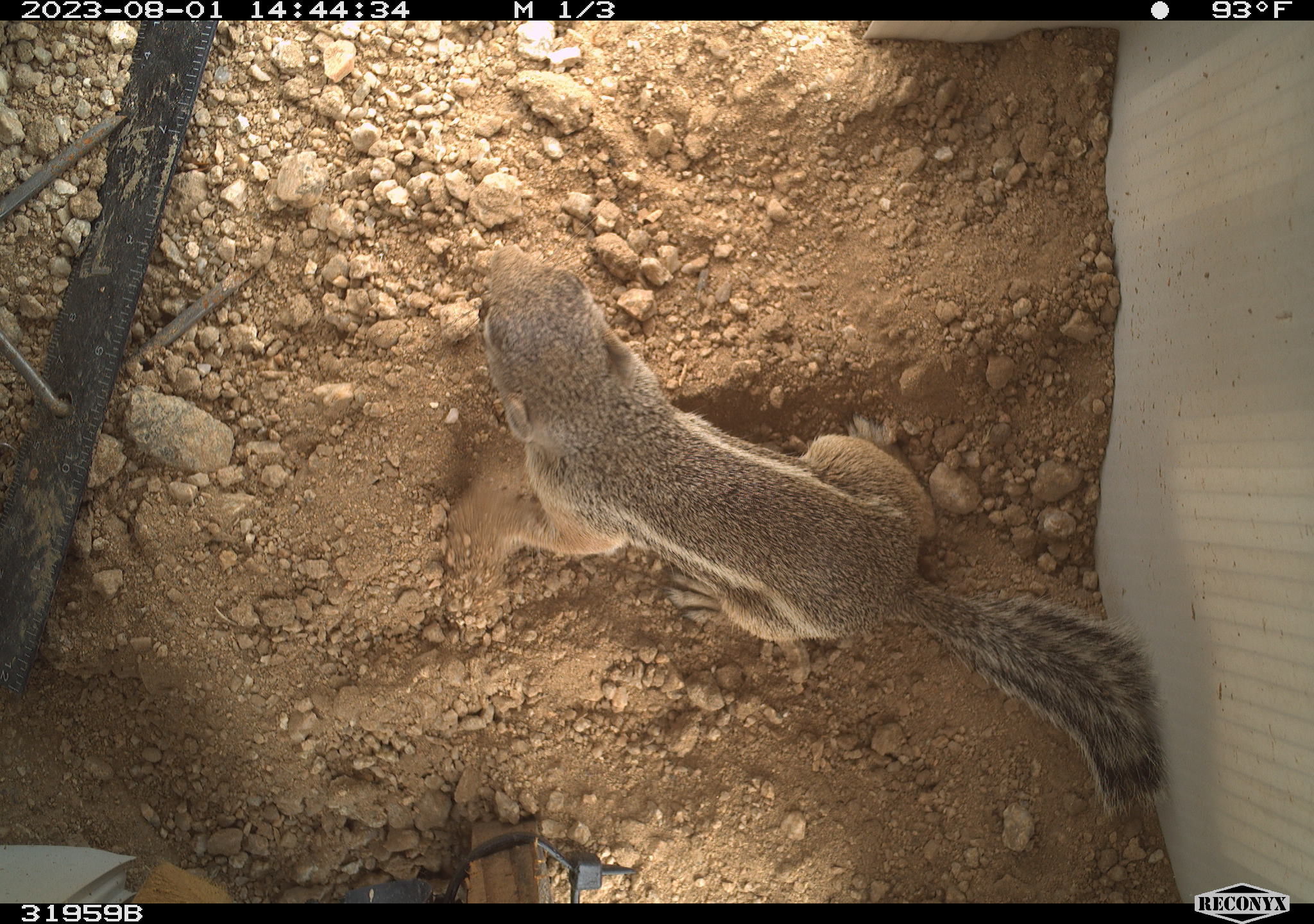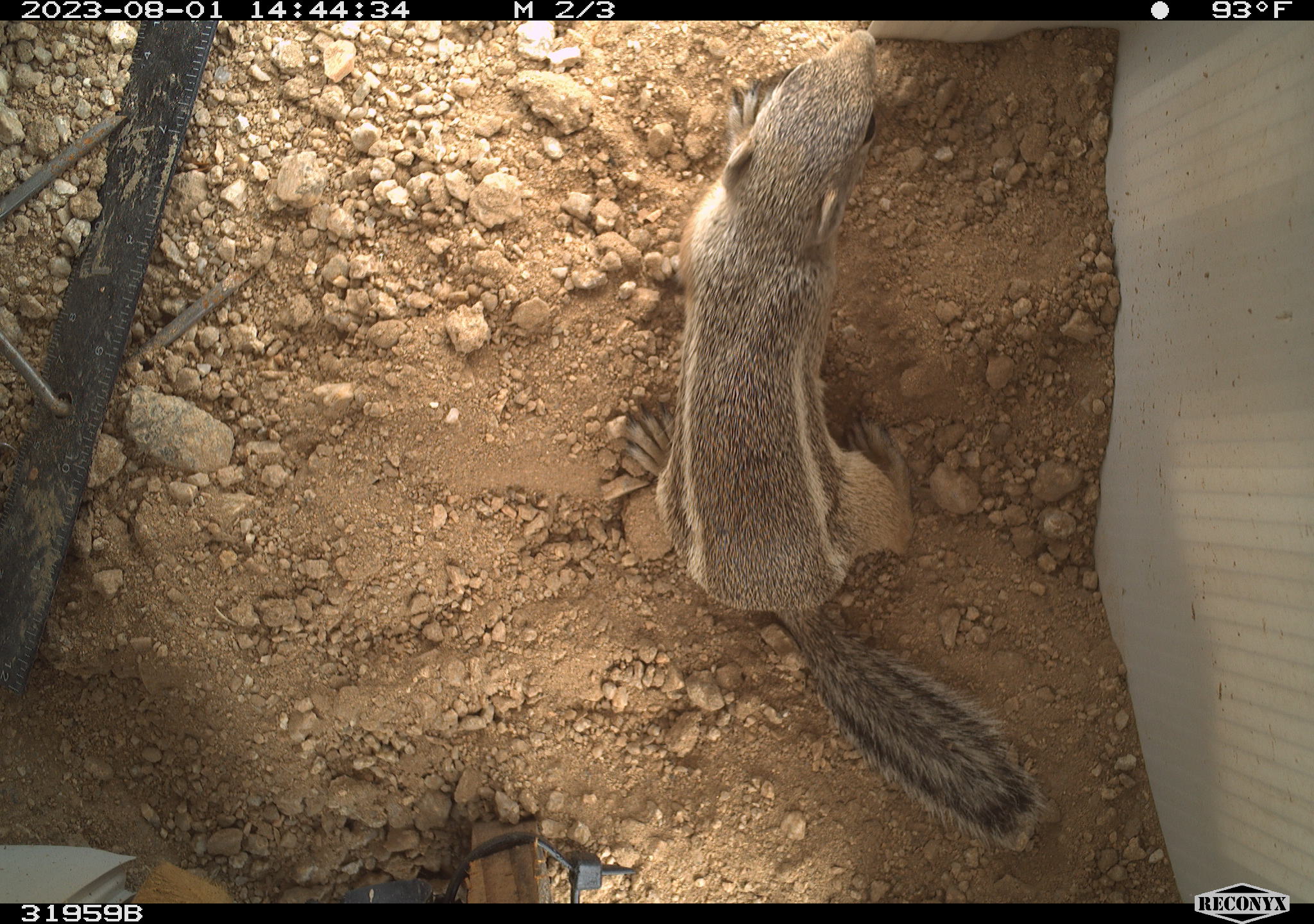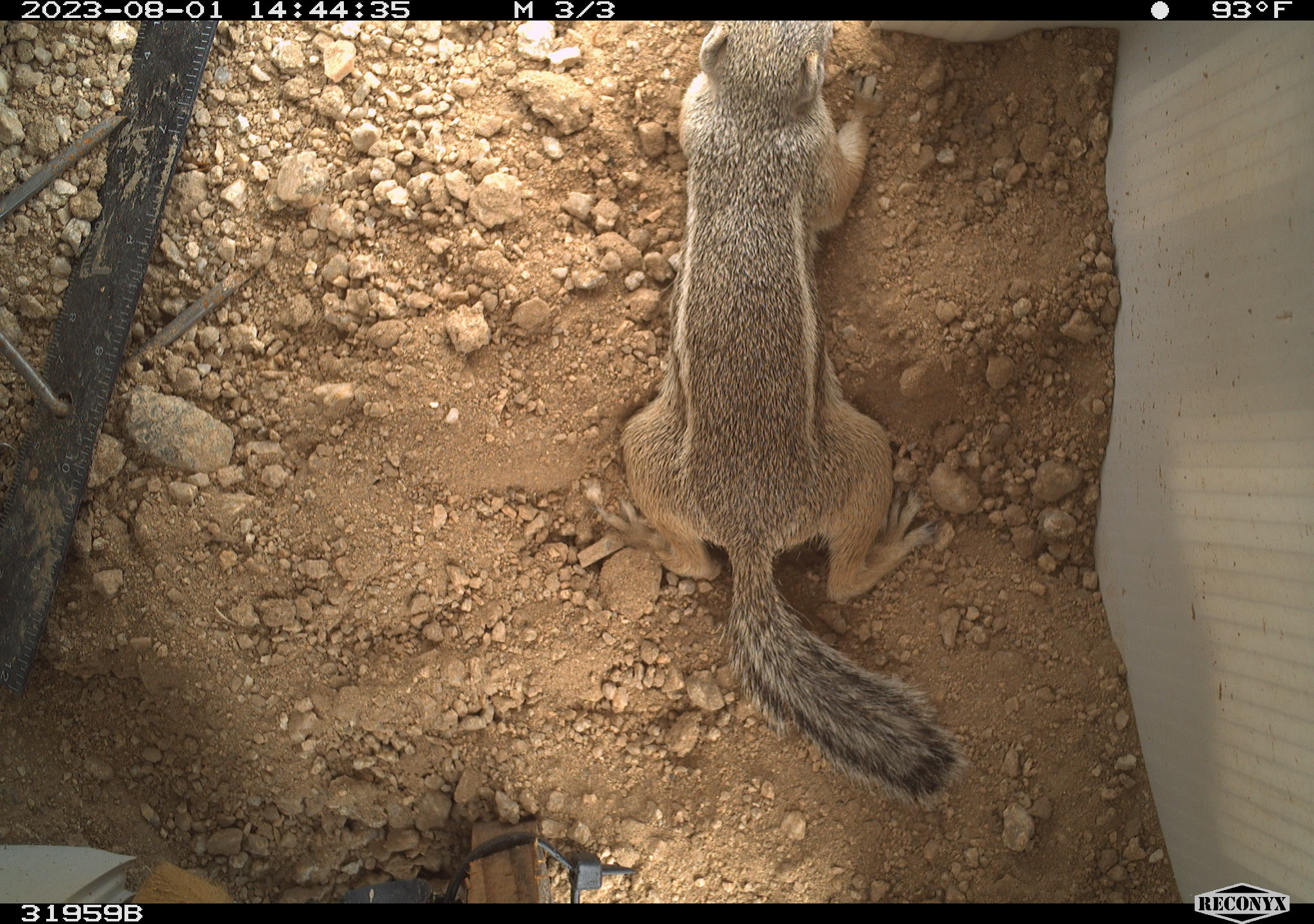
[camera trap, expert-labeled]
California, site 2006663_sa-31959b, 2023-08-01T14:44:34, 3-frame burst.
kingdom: Animalia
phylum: Chordata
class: Mammalia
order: Rodentia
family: Sciuridae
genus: Ammospermophilus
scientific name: Ammospermophilus leucurus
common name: white-tailed antelope squirrel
White-tailed antelope squirrel (Ammospermophilus leucurus).